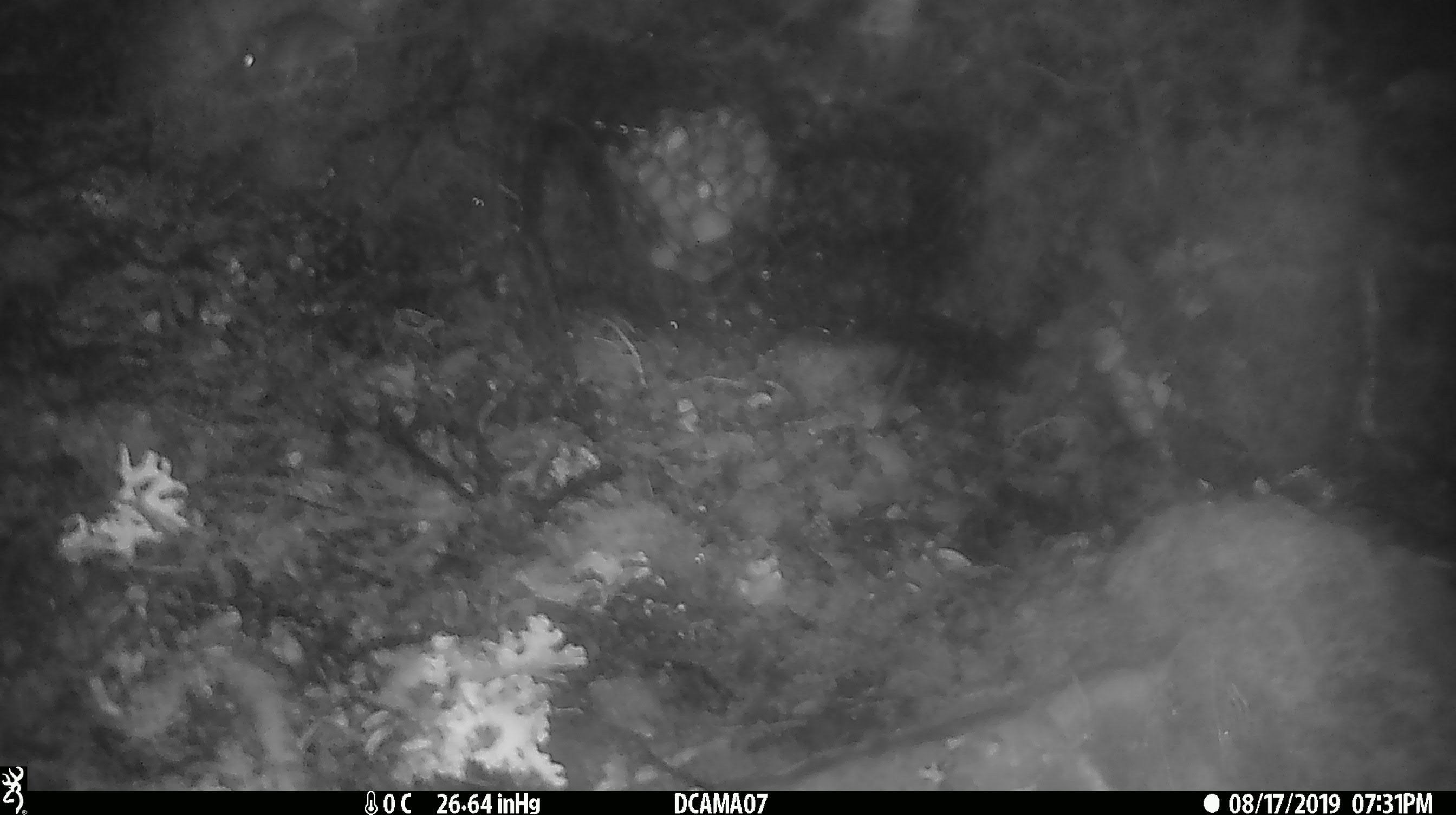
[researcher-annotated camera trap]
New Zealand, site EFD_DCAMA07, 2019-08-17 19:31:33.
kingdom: Animalia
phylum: Chordata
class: Mammalia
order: Rodentia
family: Muridae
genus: Mus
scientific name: Mus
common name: mouse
Mouse (Mus).